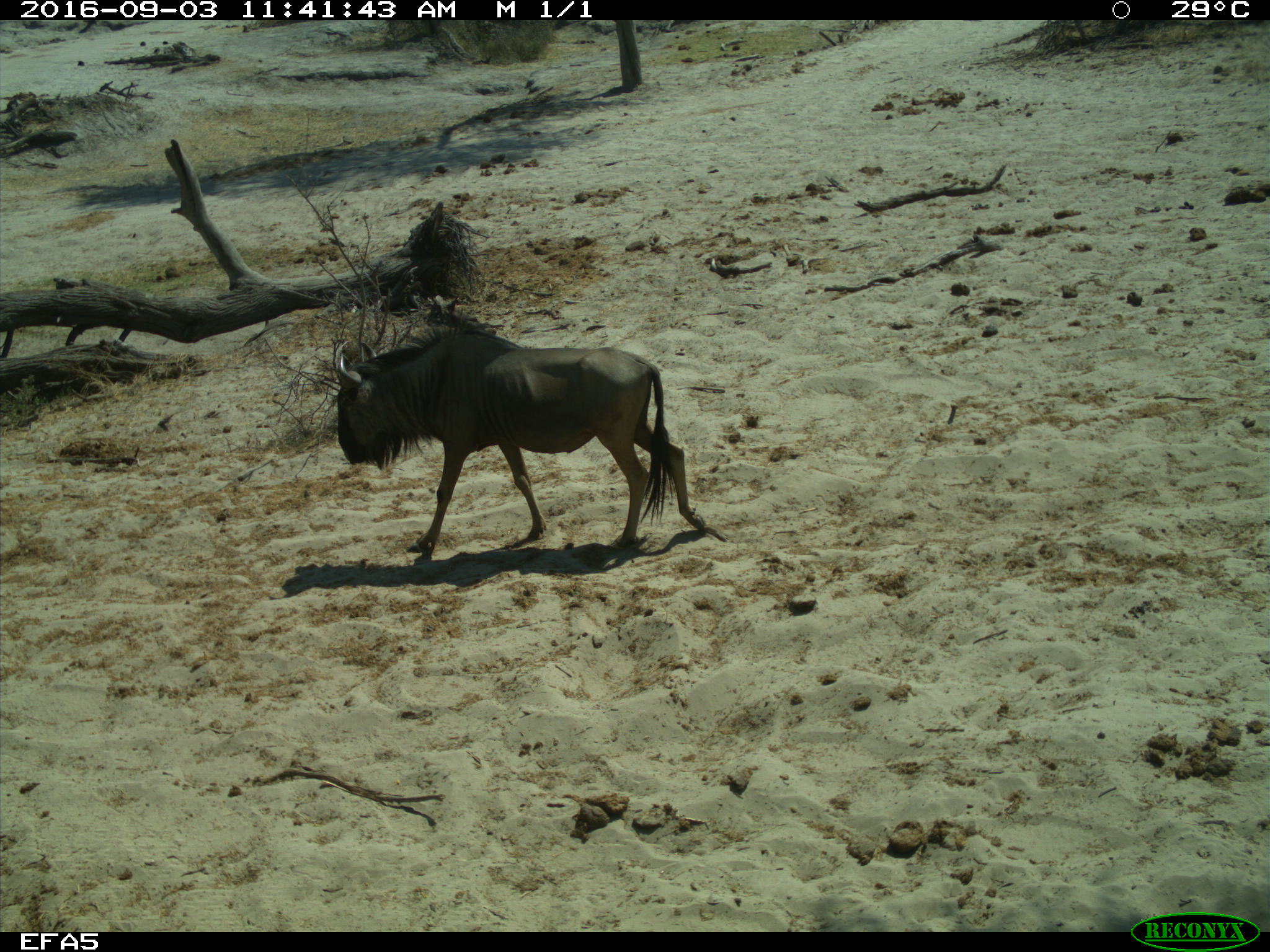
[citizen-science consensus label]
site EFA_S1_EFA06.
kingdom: Animalia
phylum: Chordata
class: Mammalia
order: Artiodactyla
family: Bovidae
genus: Connochaetes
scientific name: Connochaetes taurinus taurinus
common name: blue wildebeest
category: wildebeestblue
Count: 1.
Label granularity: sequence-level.